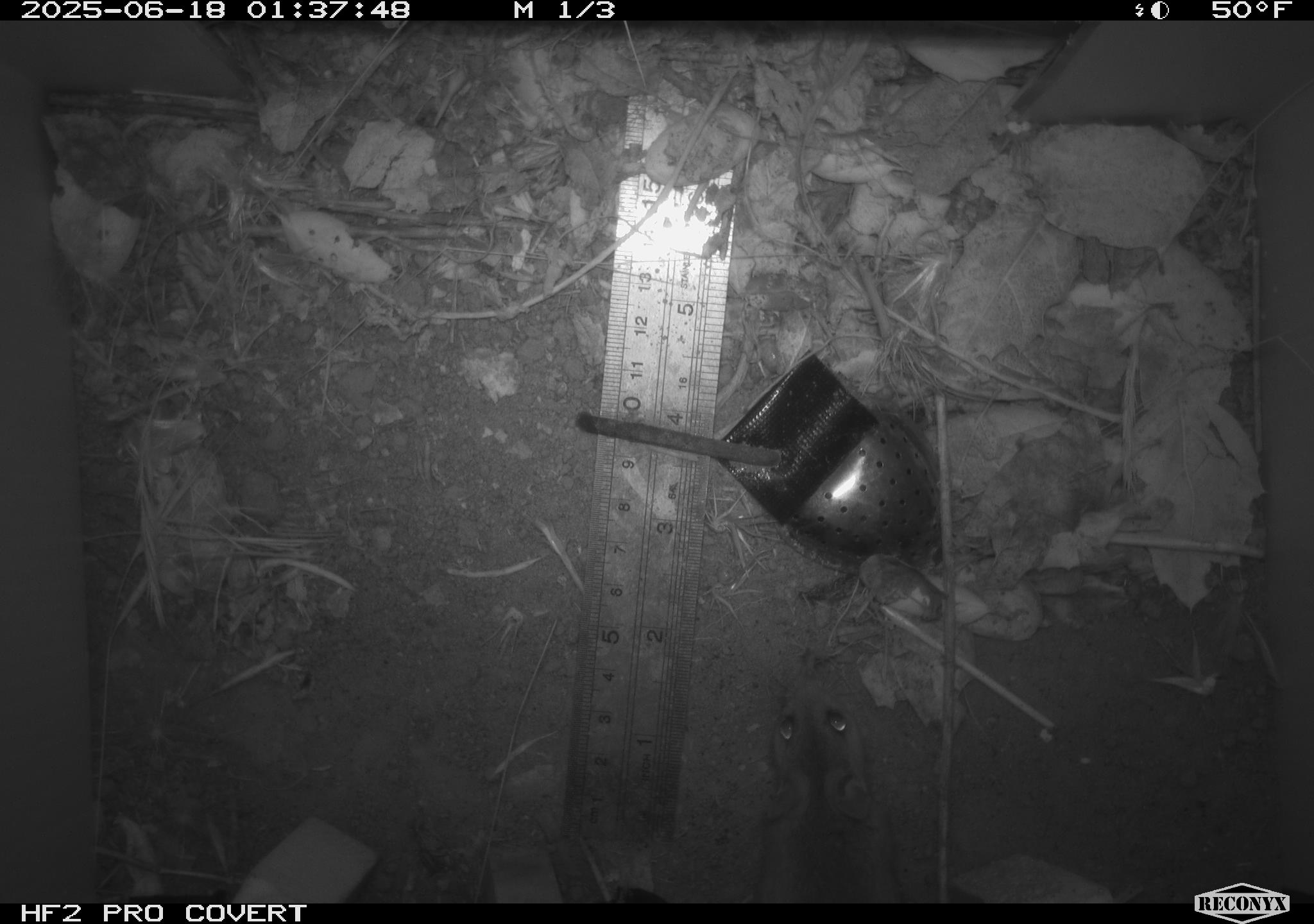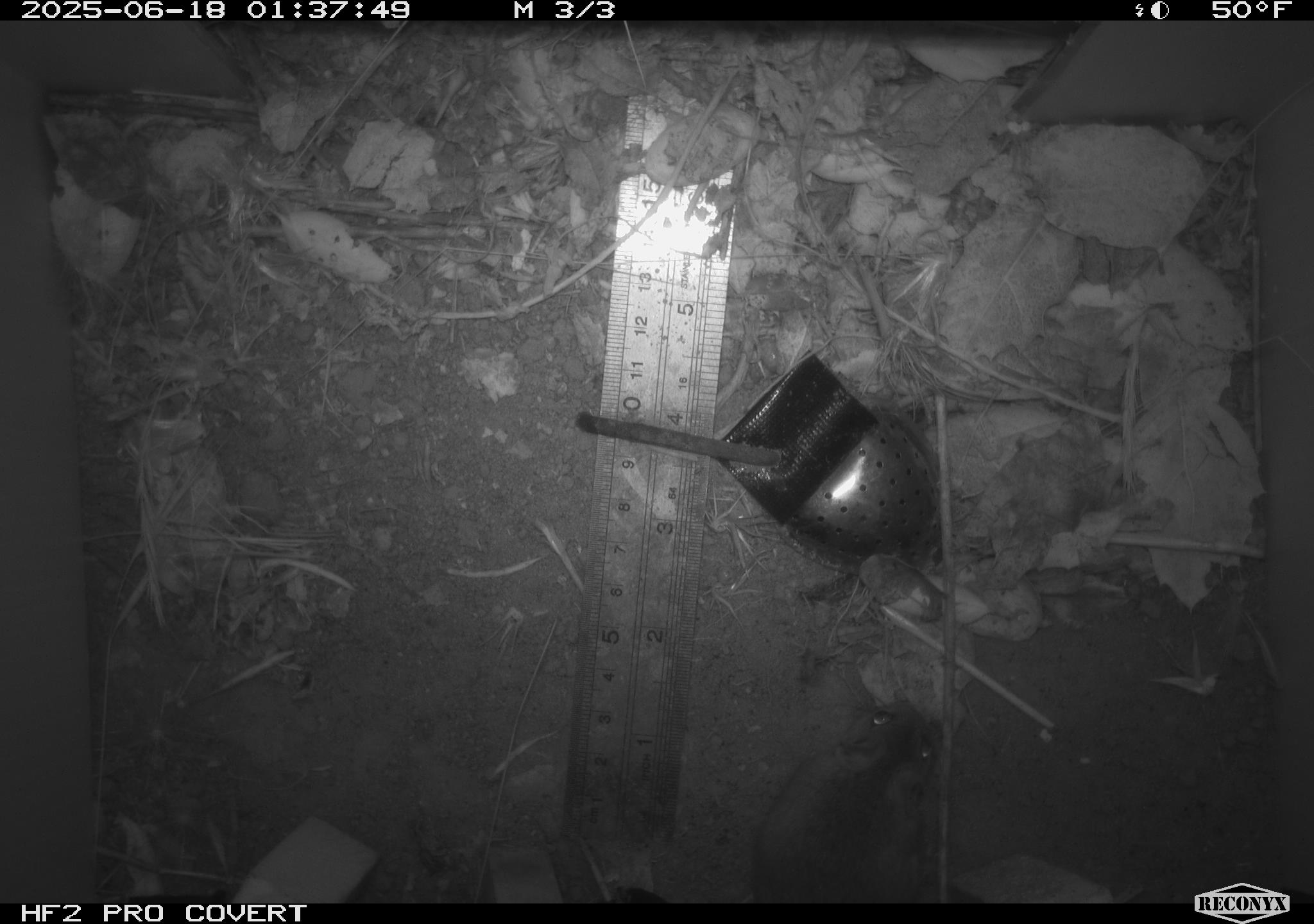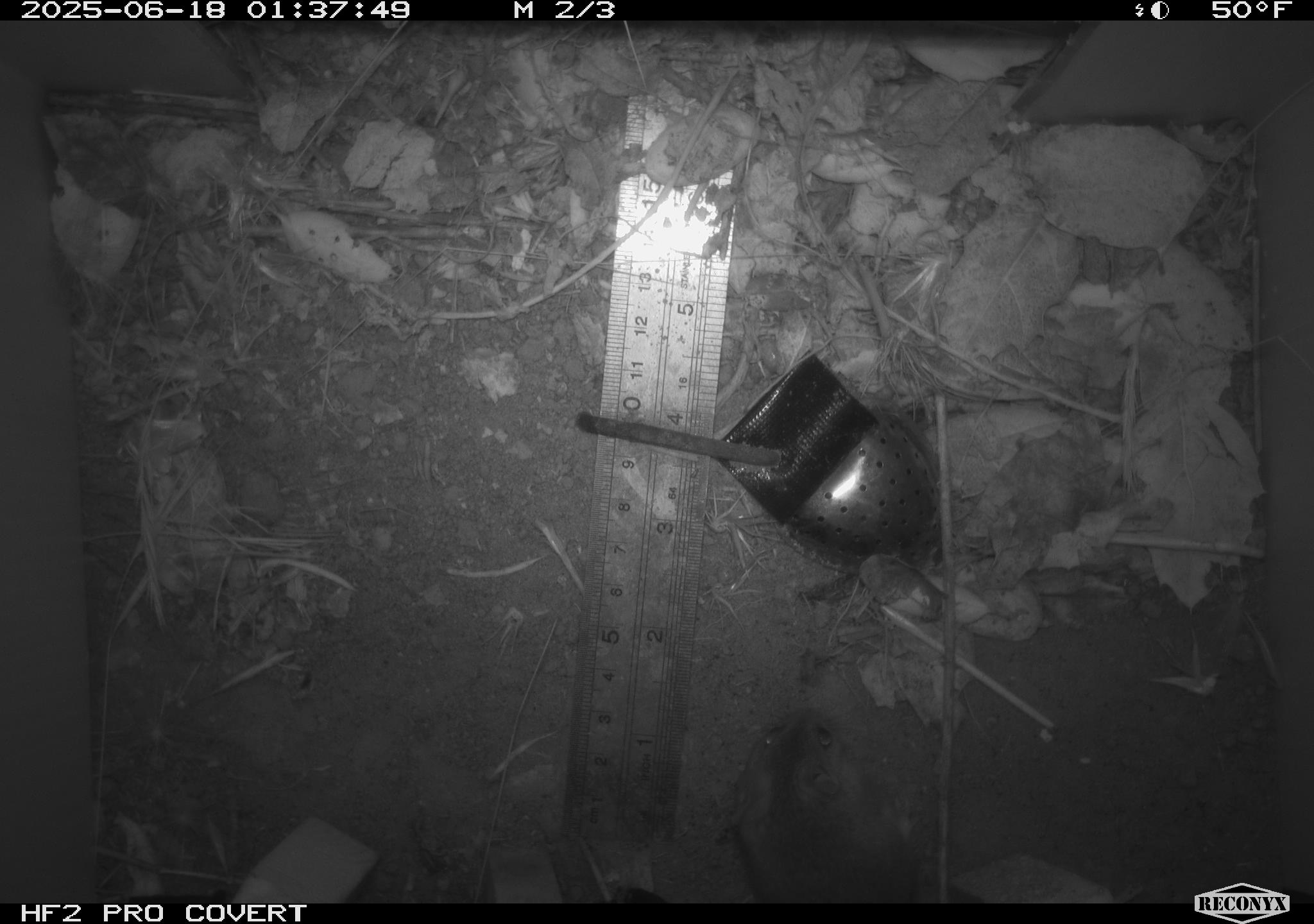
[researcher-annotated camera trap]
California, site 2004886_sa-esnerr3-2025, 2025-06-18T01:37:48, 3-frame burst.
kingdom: Animalia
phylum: Chordata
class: Mammalia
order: Rodentia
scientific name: Rodentia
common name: rodent